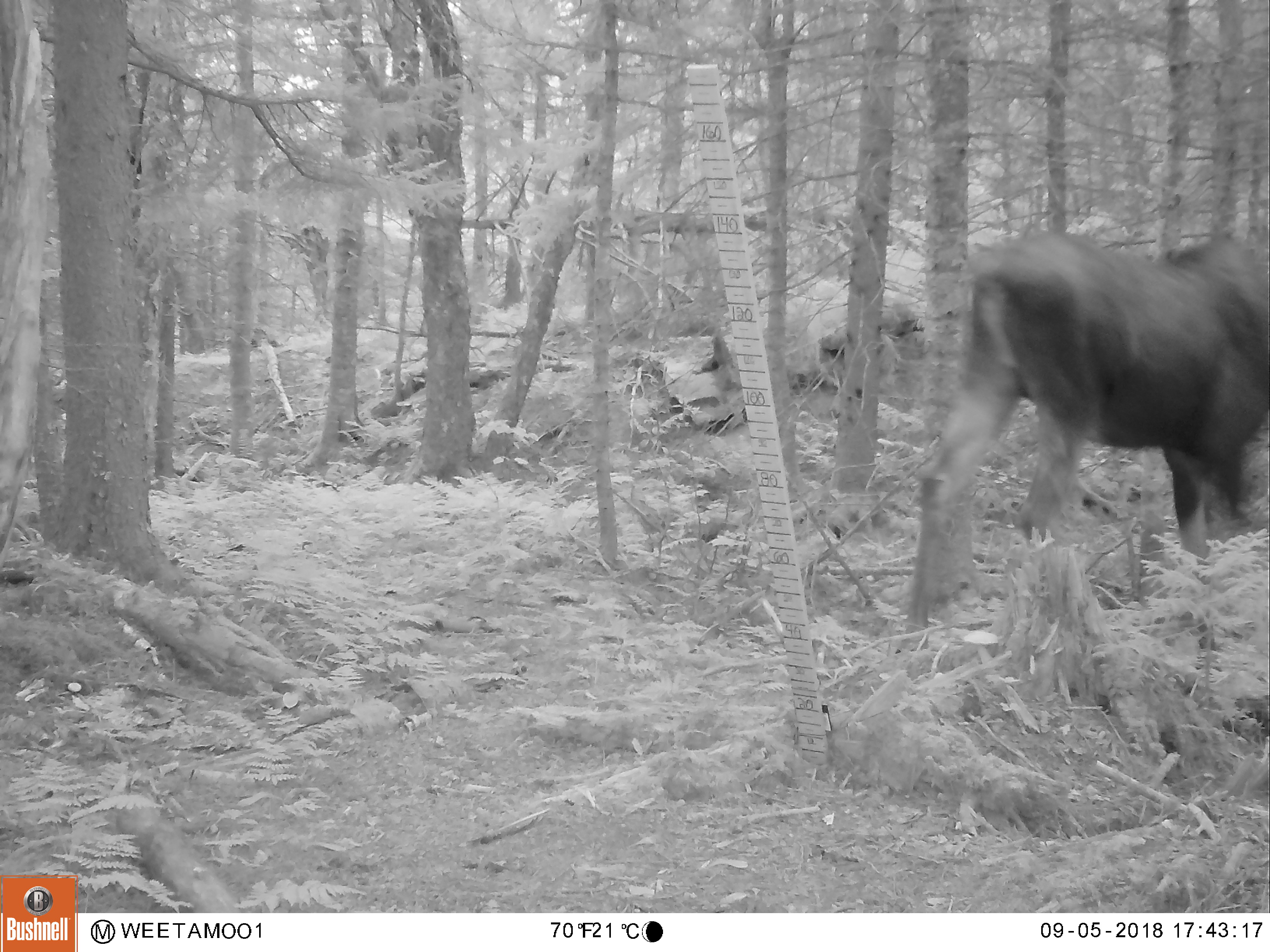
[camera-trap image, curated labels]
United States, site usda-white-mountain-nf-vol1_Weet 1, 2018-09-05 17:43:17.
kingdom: Animalia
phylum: Chordata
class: Mammalia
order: Artiodactyla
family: Cervidae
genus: Alces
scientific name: Alces alces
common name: moose